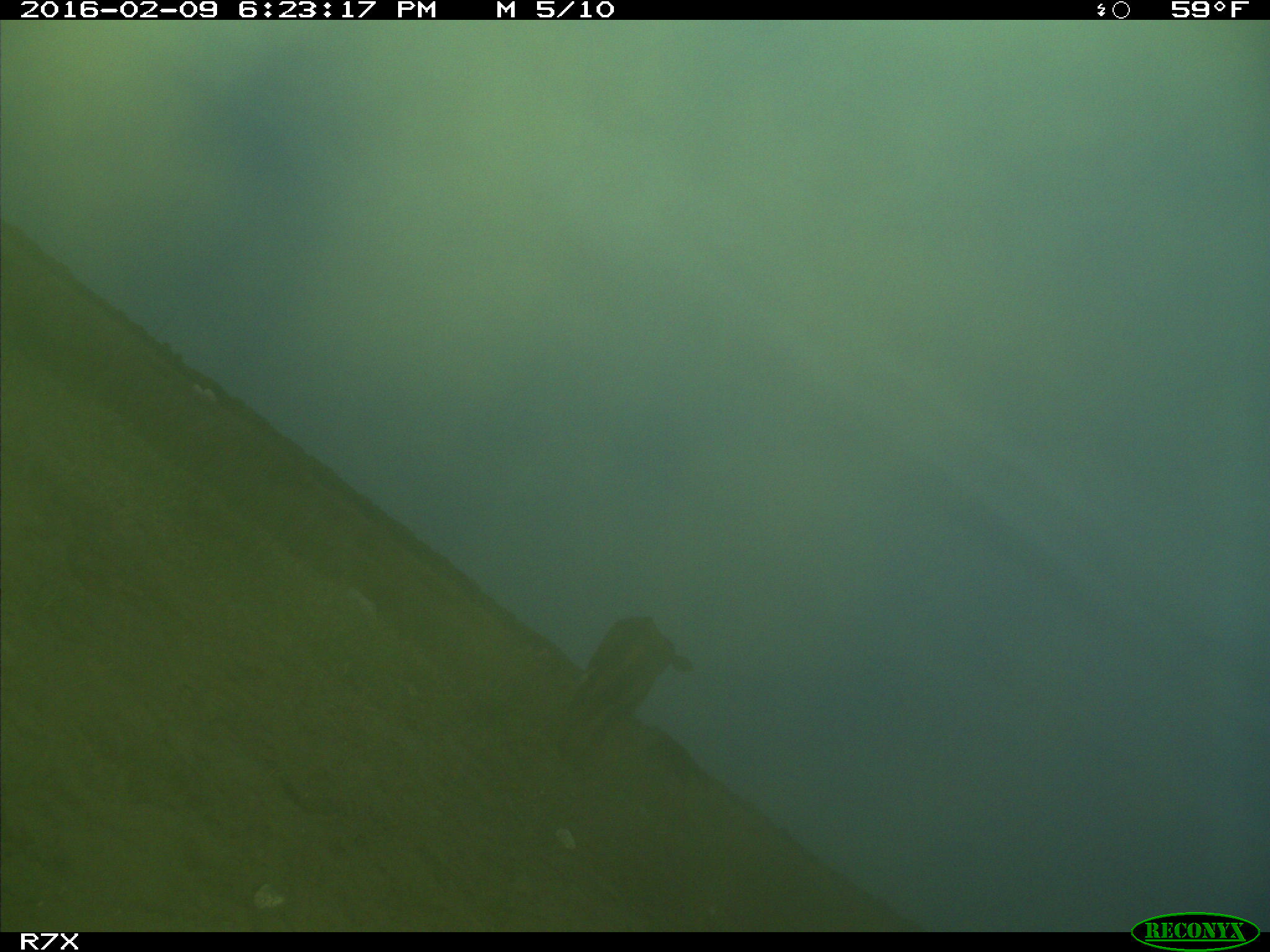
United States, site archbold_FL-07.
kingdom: Animalia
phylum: Chordata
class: Mammalia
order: Artiodactyla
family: Bovidae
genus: Bos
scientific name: Bos taurus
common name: domestic cow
Bos taurus (domestic cow).